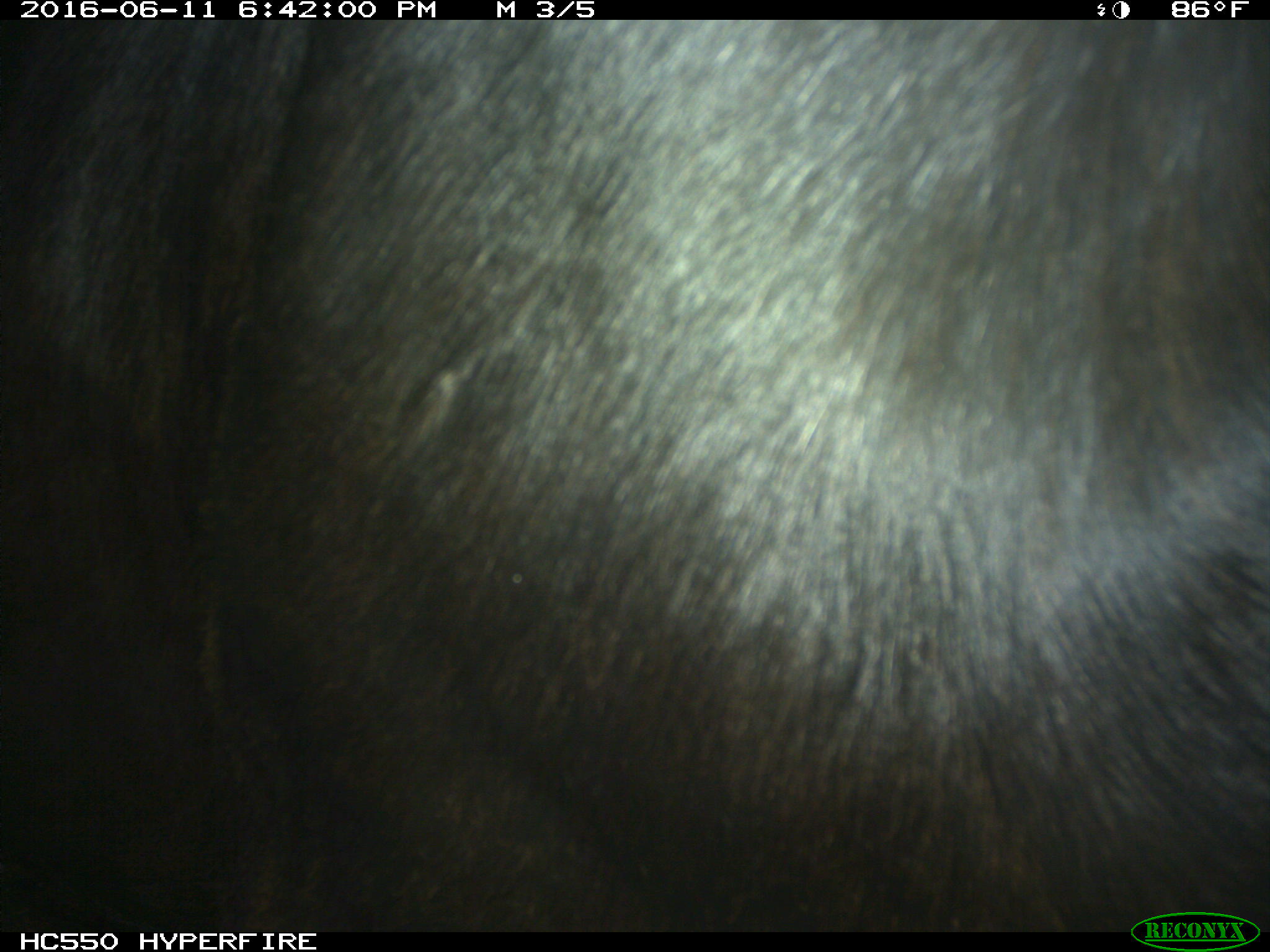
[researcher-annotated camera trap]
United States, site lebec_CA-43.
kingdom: Animalia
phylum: Chordata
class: Mammalia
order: Artiodactyla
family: Bovidae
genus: Bos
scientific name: Bos taurus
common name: domestic cow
Bos taurus (domestic cow).